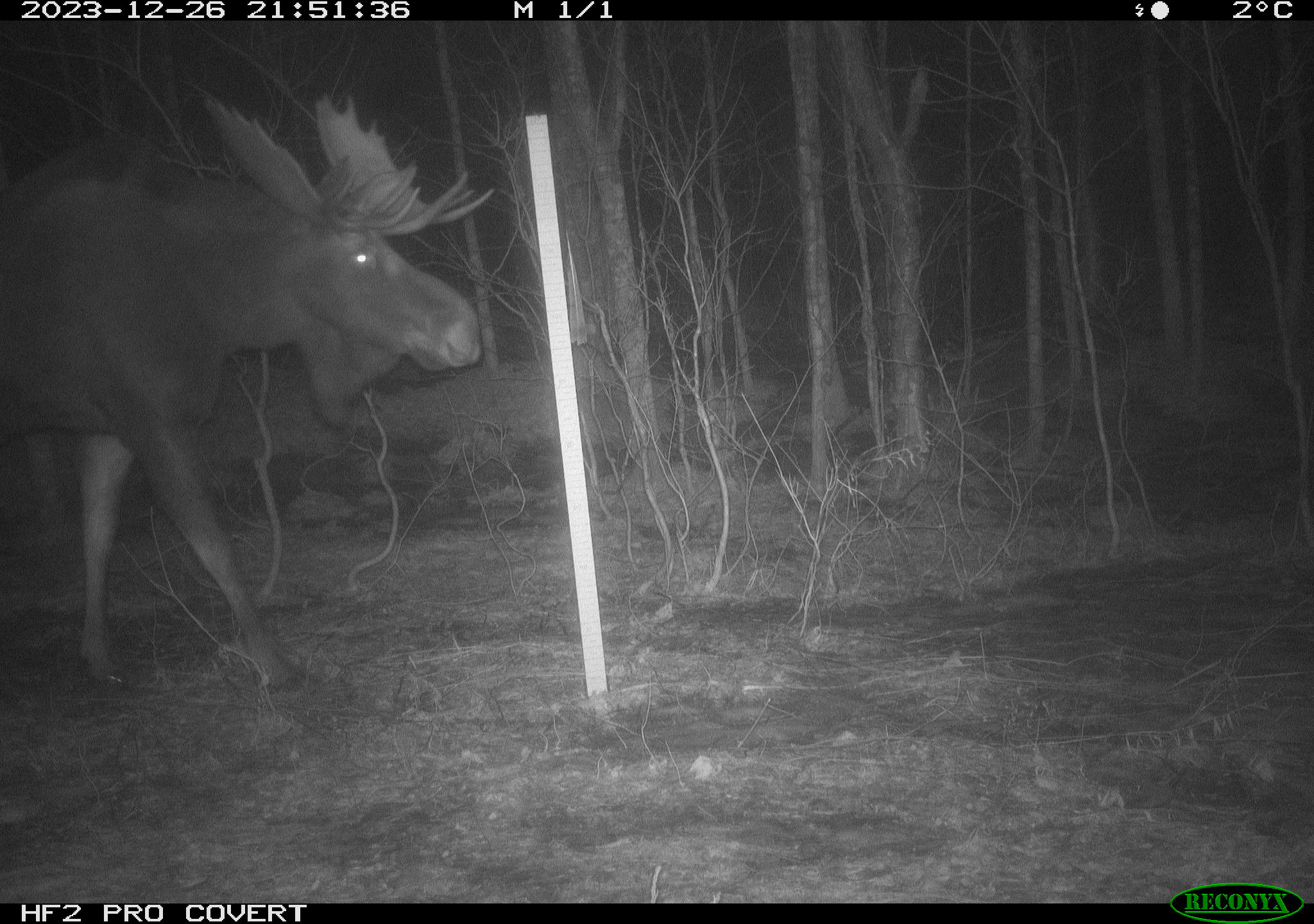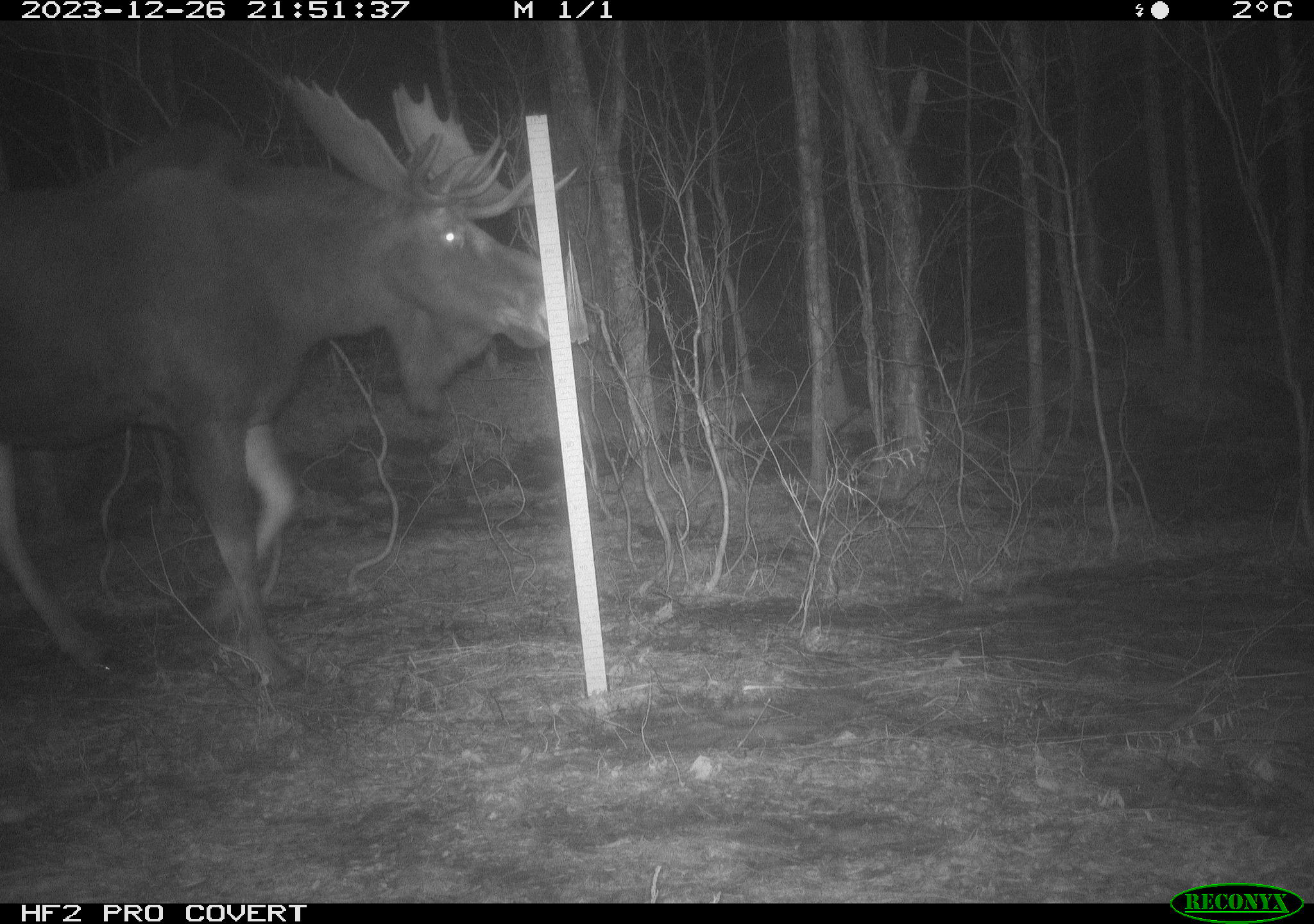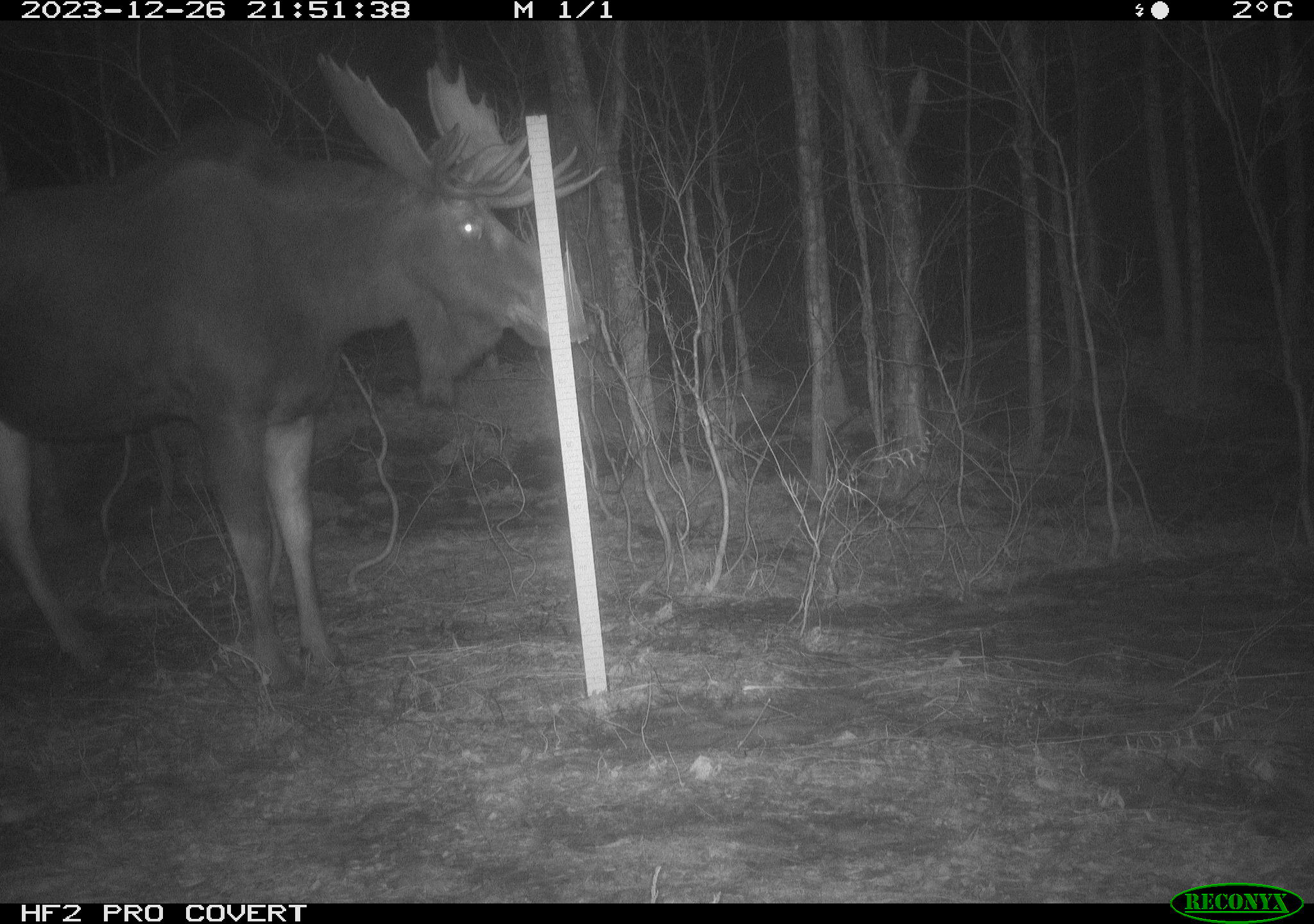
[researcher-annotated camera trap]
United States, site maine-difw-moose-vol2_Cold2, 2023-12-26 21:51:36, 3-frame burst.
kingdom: Animalia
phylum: Chordata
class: Mammalia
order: Artiodactyla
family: Cervidae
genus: Alces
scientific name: Alces alces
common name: moose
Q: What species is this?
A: Moose (Alces alces).